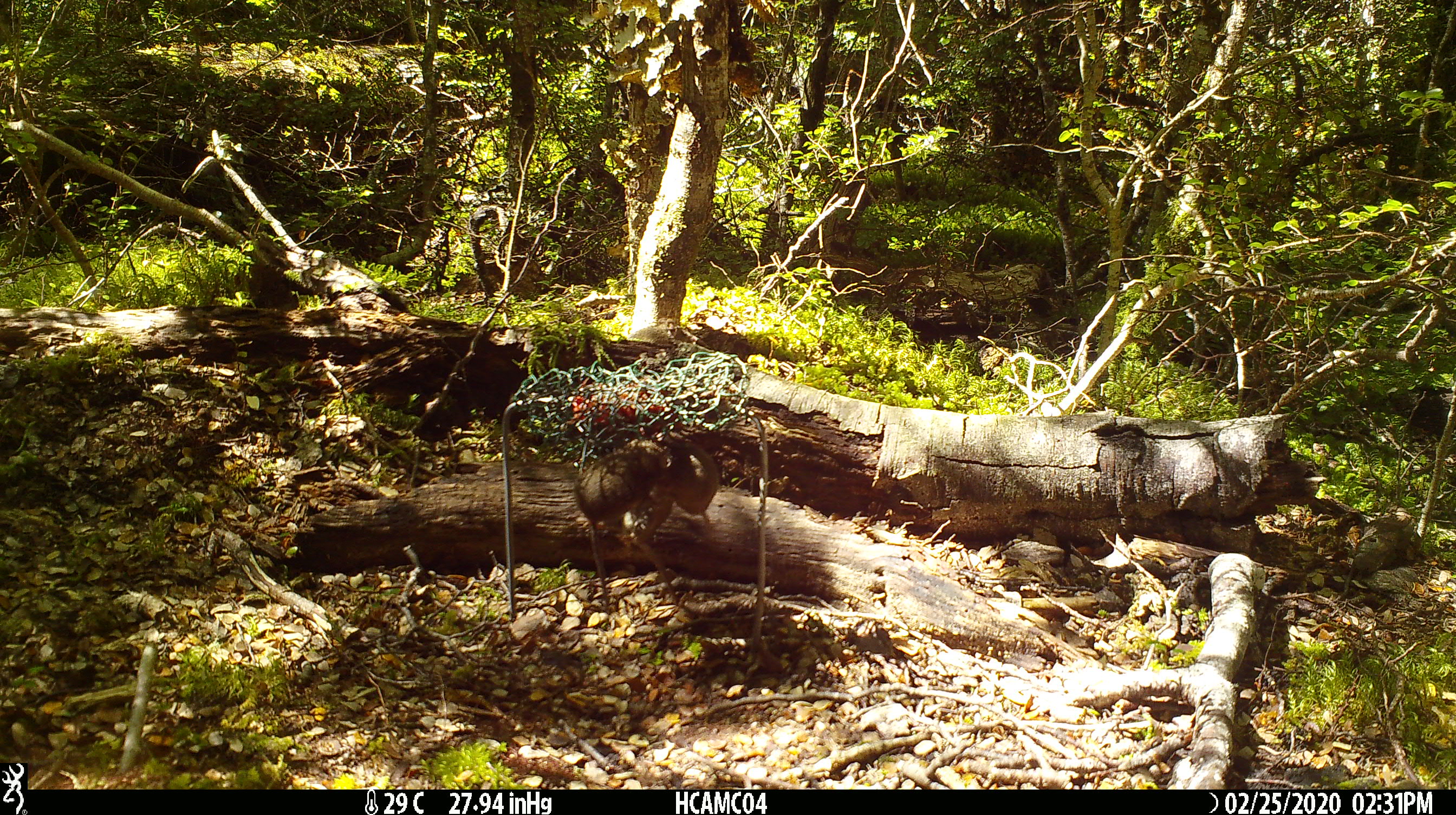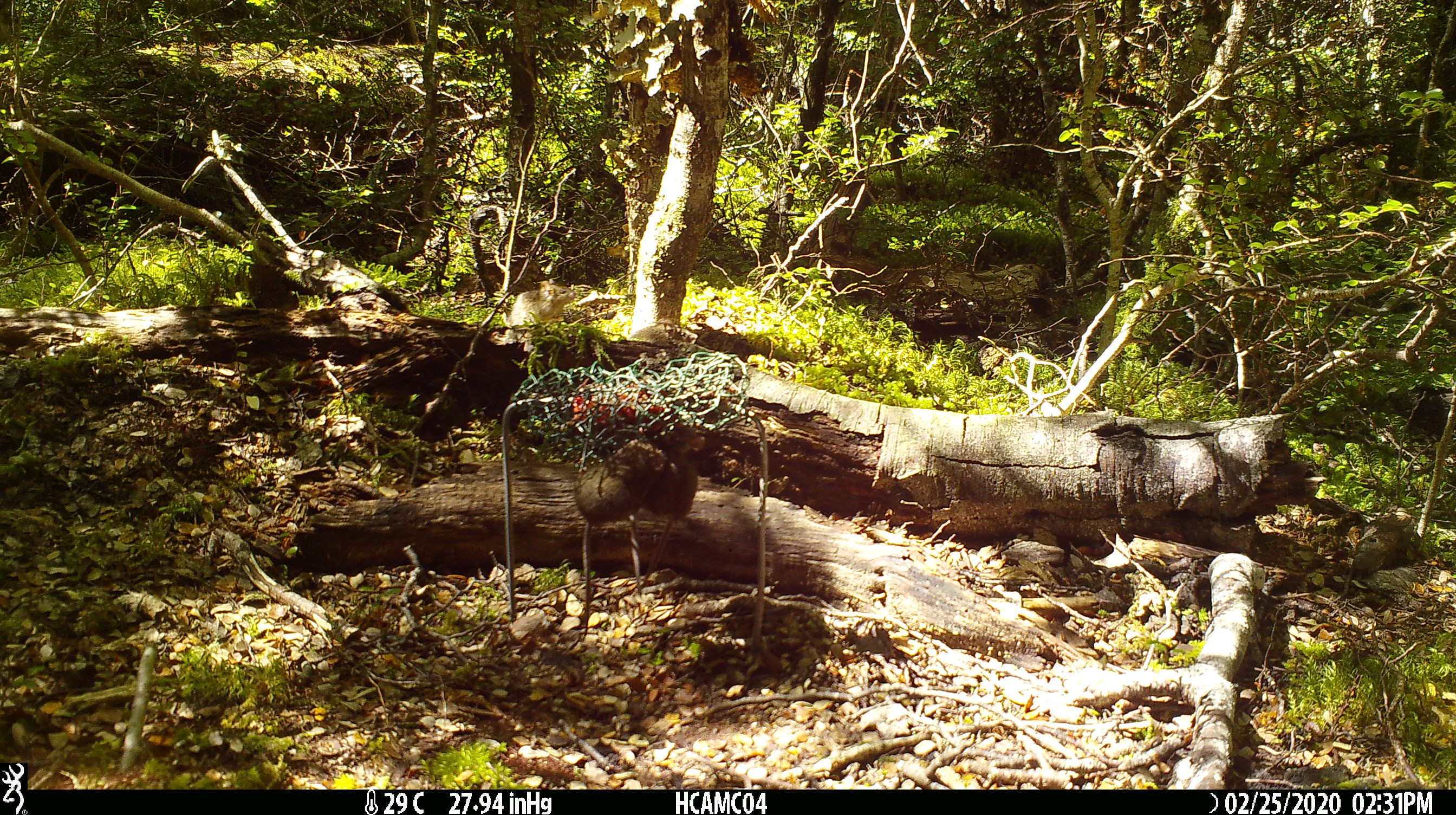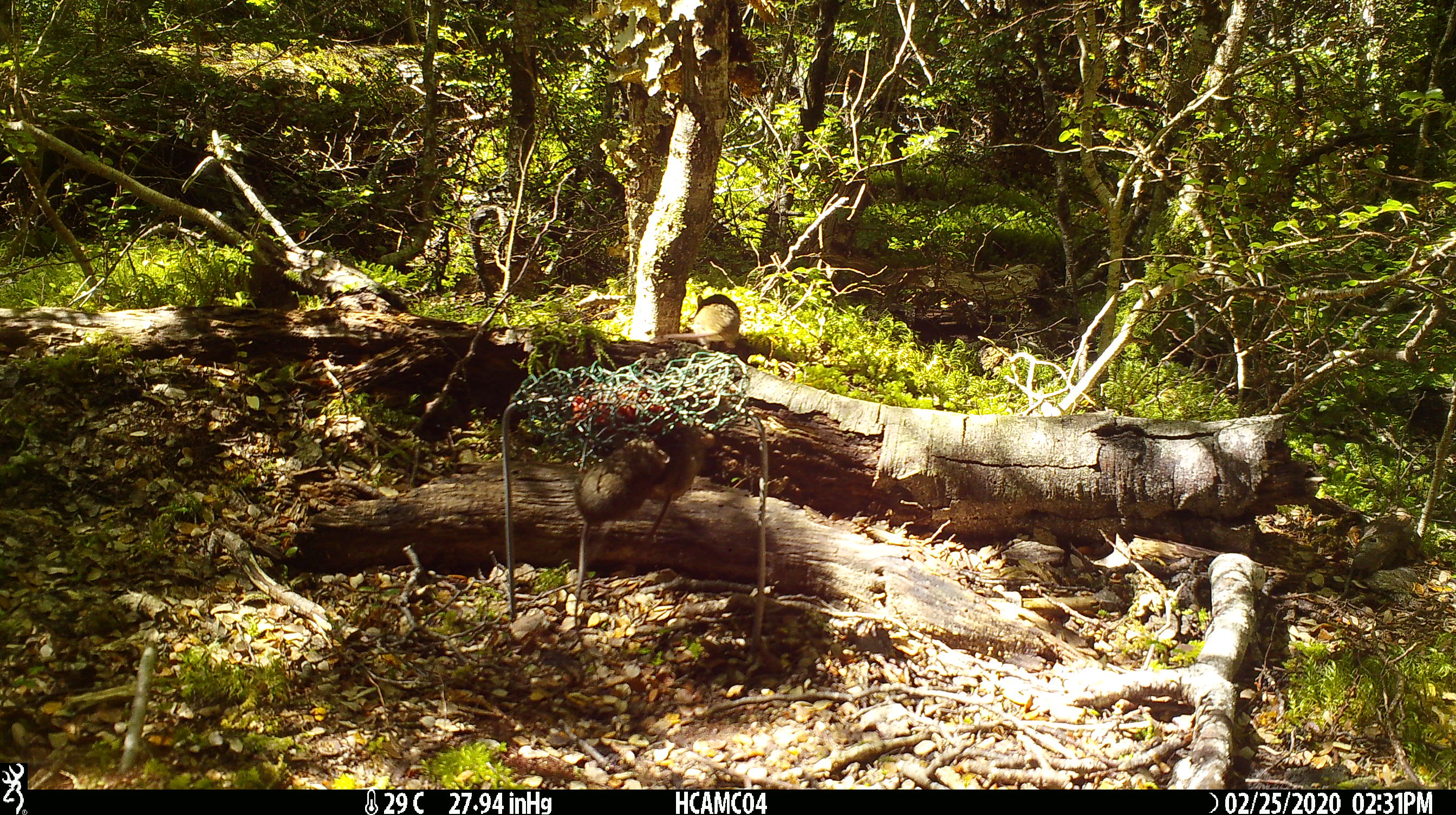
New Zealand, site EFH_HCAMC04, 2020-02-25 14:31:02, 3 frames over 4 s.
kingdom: Animalia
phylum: Chordata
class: Mammalia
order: Rodentia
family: Muridae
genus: Mus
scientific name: Mus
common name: mouse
Mouse (Mus).